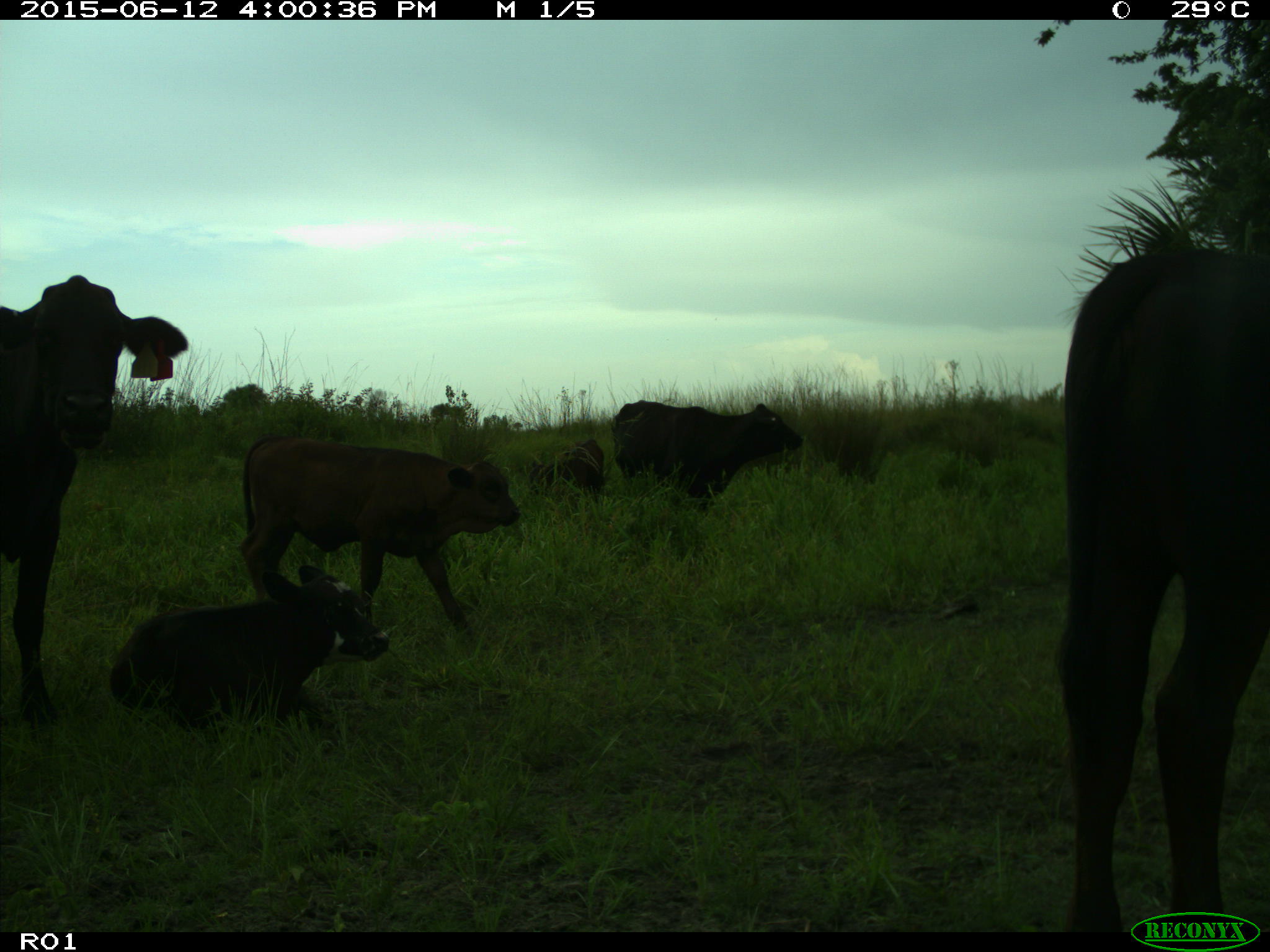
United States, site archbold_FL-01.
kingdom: Animalia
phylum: Chordata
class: Mammalia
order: Artiodactyla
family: Bovidae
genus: Bos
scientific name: Bos taurus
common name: domestic cow